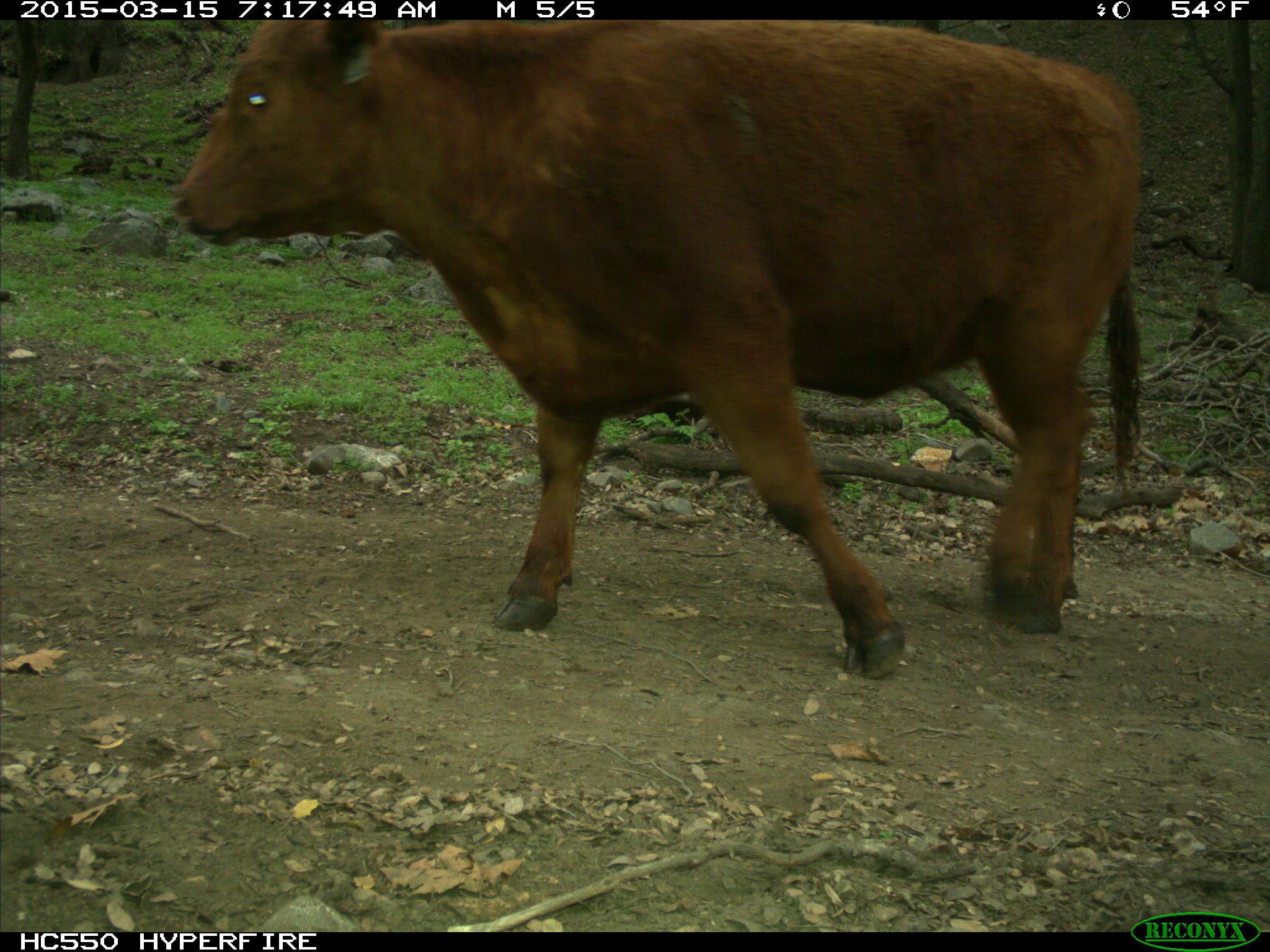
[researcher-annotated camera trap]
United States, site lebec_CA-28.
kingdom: Animalia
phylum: Chordata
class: Mammalia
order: Artiodactyla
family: Bovidae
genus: Bos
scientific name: Bos taurus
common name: domestic cow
Bos taurus (domestic cow).